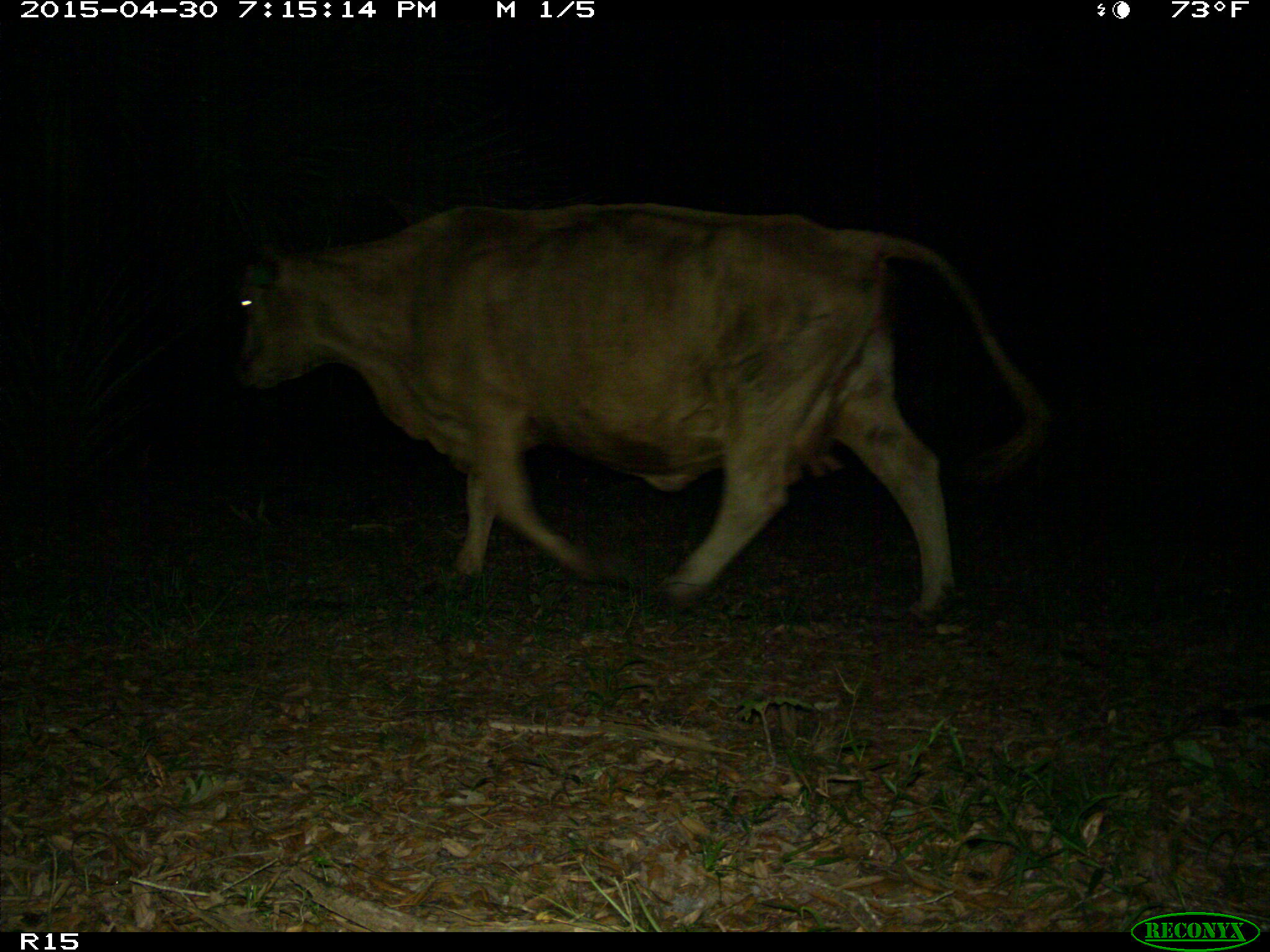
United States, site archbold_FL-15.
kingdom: Animalia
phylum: Chordata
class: Mammalia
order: Artiodactyla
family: Bovidae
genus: Bos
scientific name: Bos taurus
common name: domestic cow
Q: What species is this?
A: Bos taurus (domestic cow).